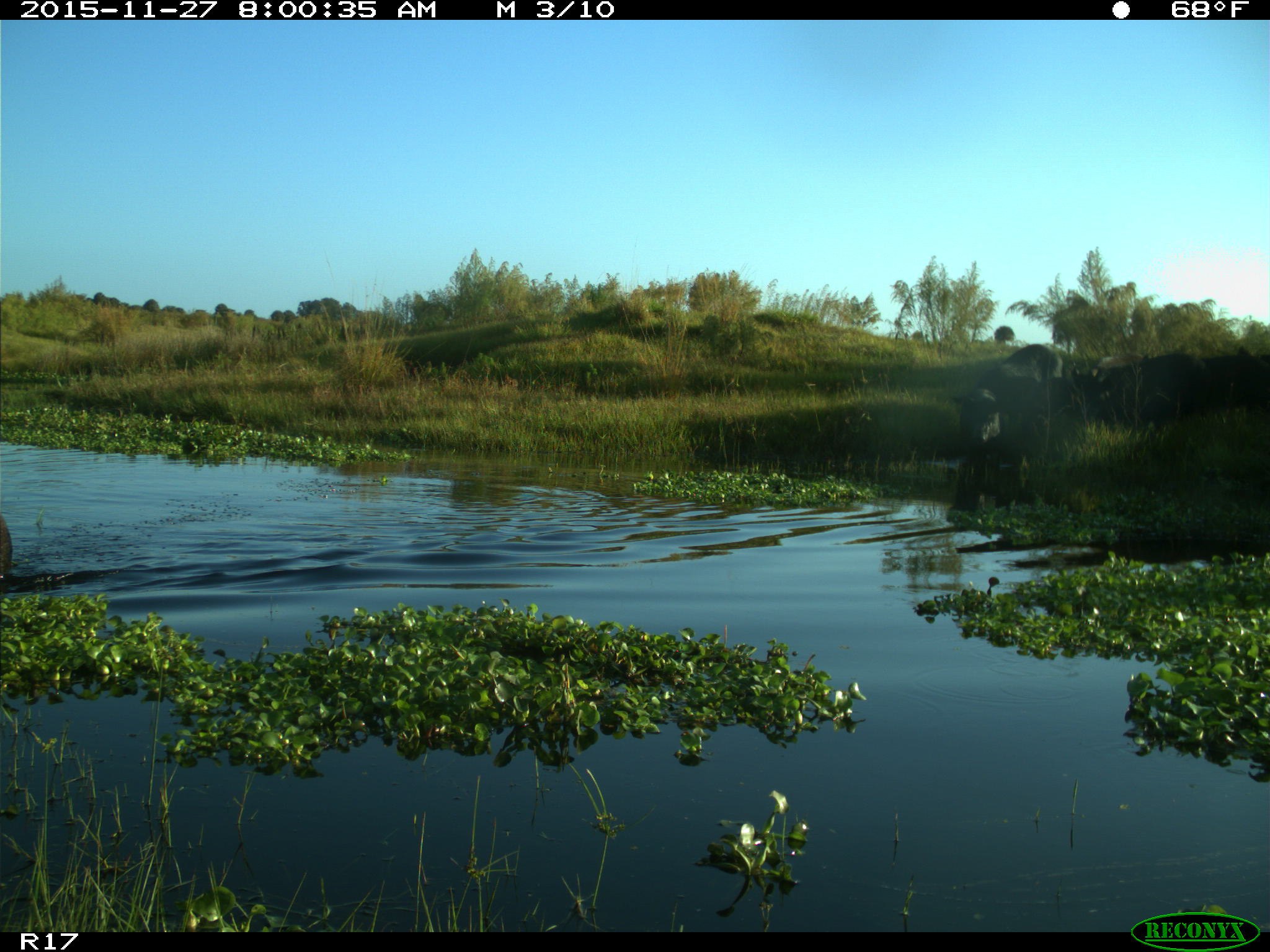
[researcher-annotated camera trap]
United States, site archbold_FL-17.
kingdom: Animalia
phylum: Chordata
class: Mammalia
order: Artiodactyla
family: Suidae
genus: Sus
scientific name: Sus scrofa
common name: wild boar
Sus scrofa (wild boar).